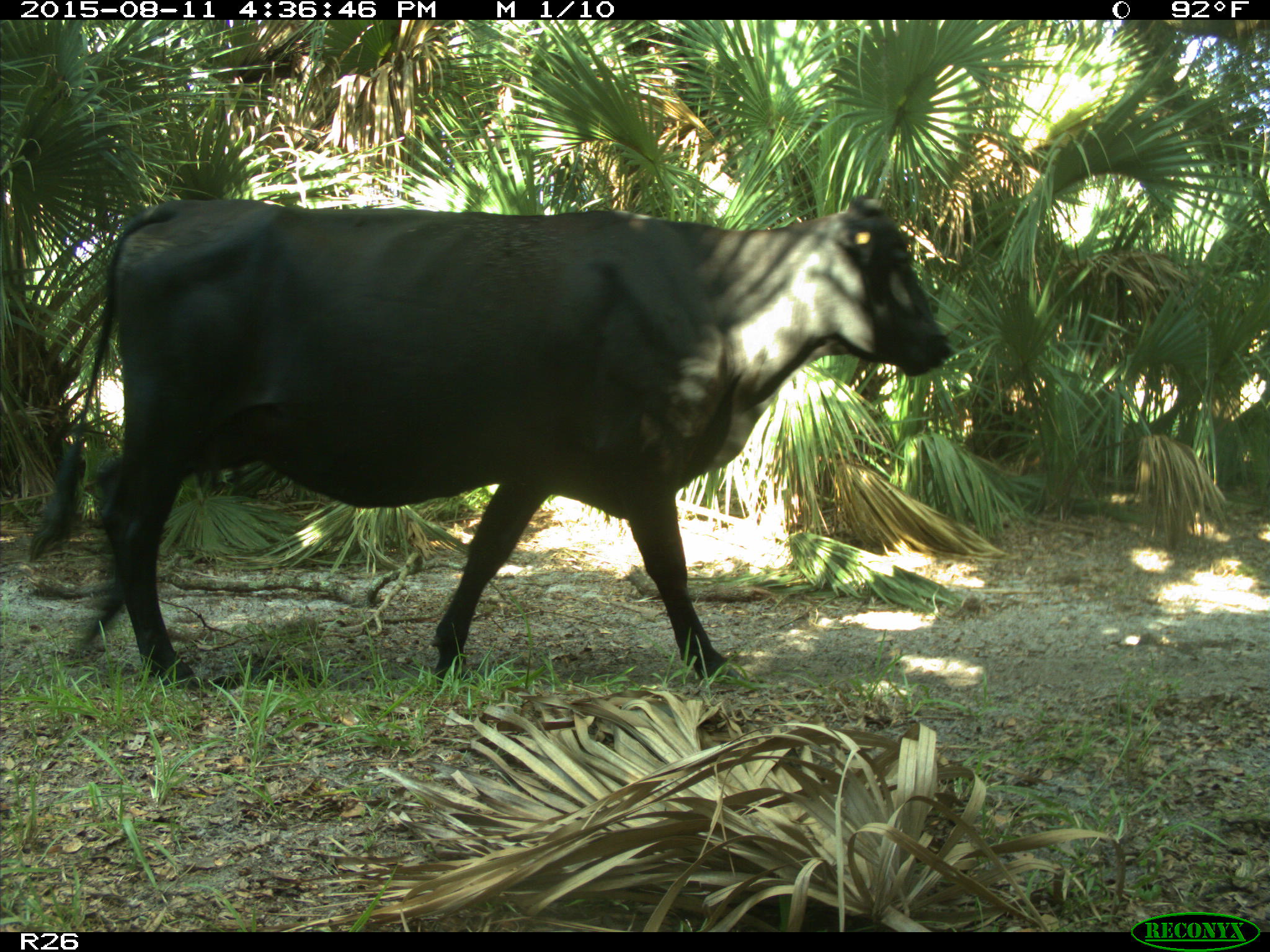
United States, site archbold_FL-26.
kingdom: Animalia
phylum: Chordata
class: Mammalia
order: Artiodactyla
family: Bovidae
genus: Bos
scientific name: Bos taurus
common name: domestic cow